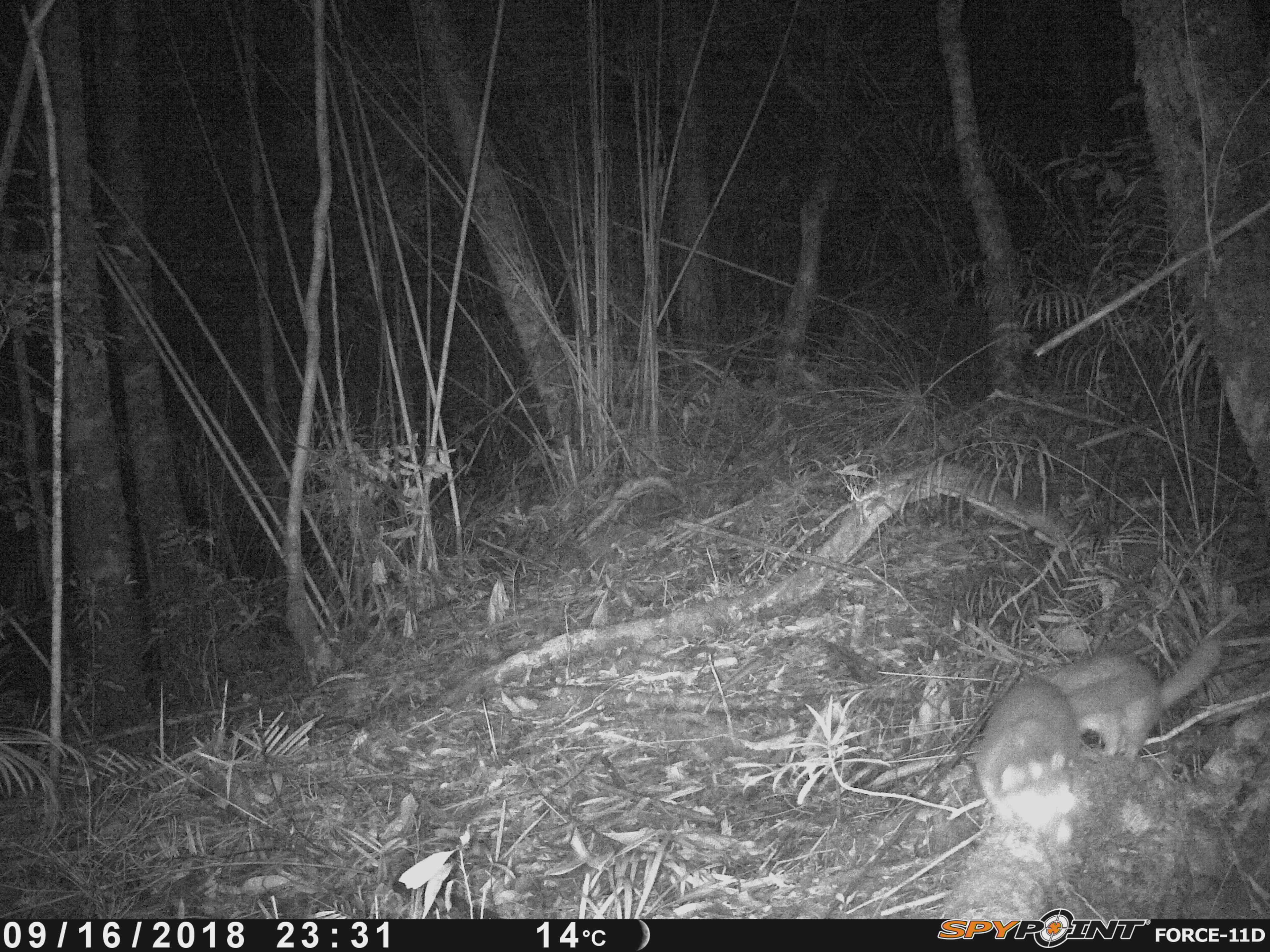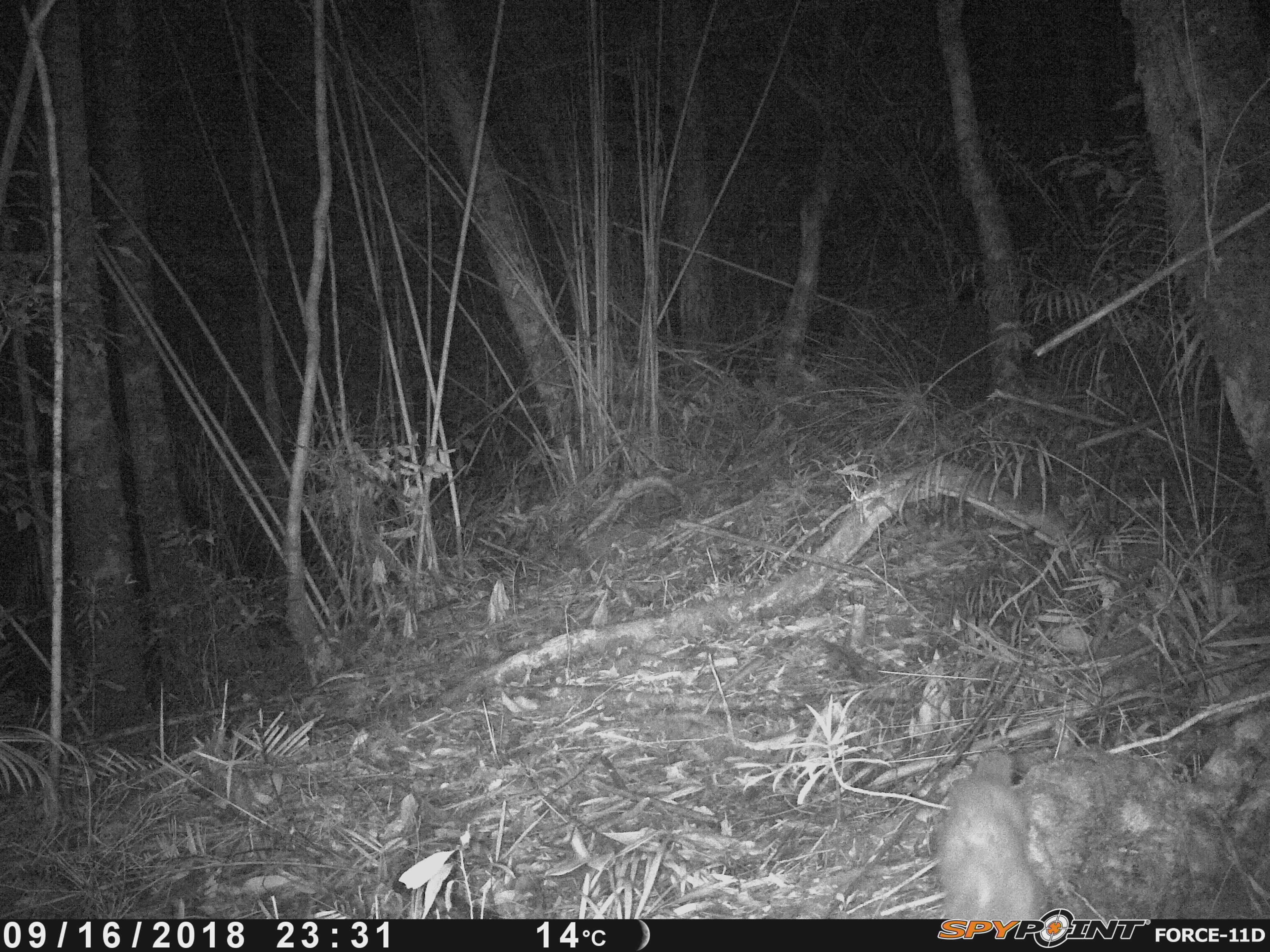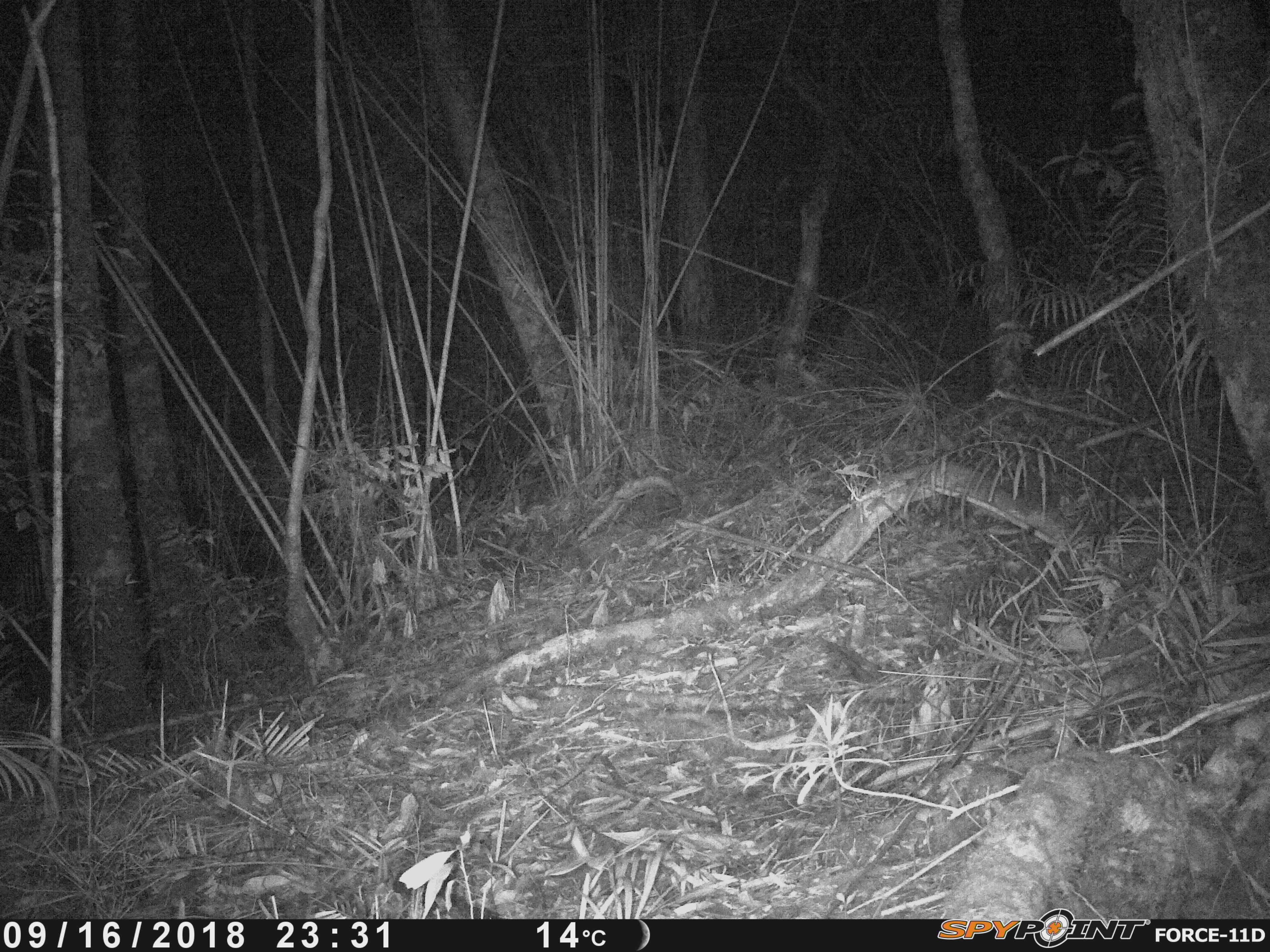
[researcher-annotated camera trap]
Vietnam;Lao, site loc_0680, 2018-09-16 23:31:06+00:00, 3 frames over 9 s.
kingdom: Animalia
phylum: Chordata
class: Mammalia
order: Carnivora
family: Mustelidae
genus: Melogale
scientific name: Melogale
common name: ferret badger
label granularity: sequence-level